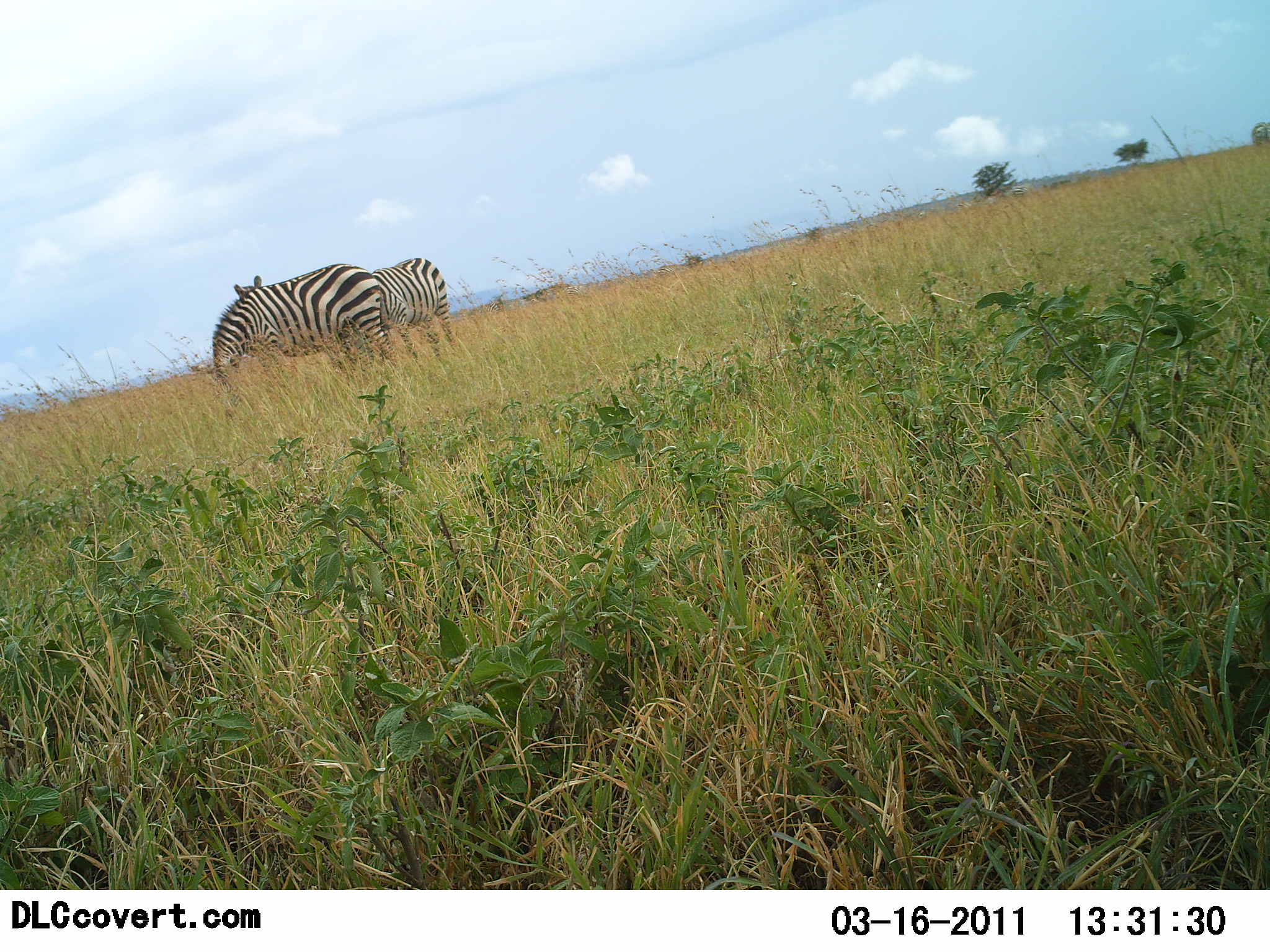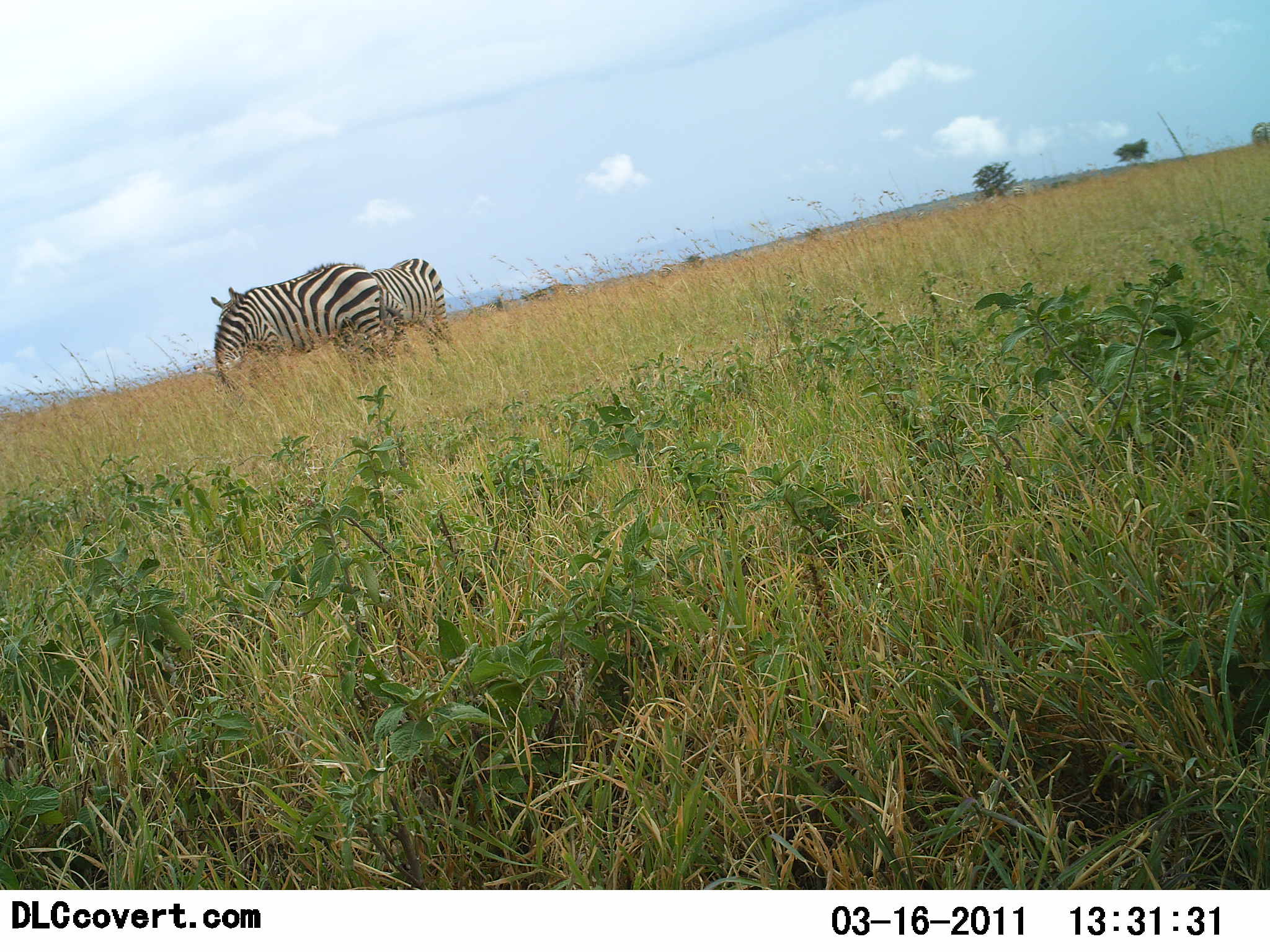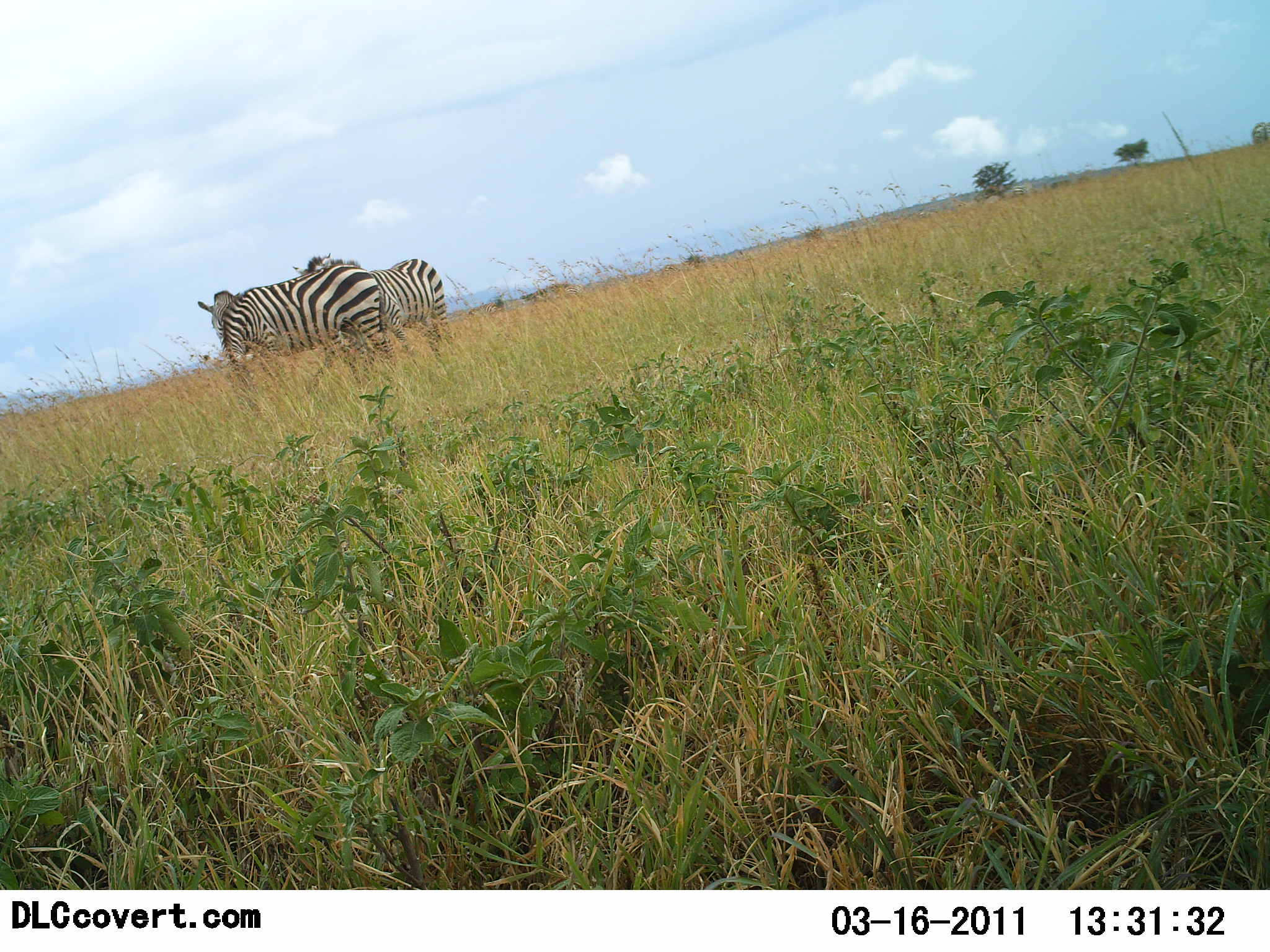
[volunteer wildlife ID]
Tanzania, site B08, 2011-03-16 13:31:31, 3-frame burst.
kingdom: Animalia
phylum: Chordata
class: Mammalia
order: Perissodactyla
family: Equidae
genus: Equus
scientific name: Equus quagga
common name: plains zebra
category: zebra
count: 2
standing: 55%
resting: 0%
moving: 0%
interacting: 18%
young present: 0%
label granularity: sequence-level